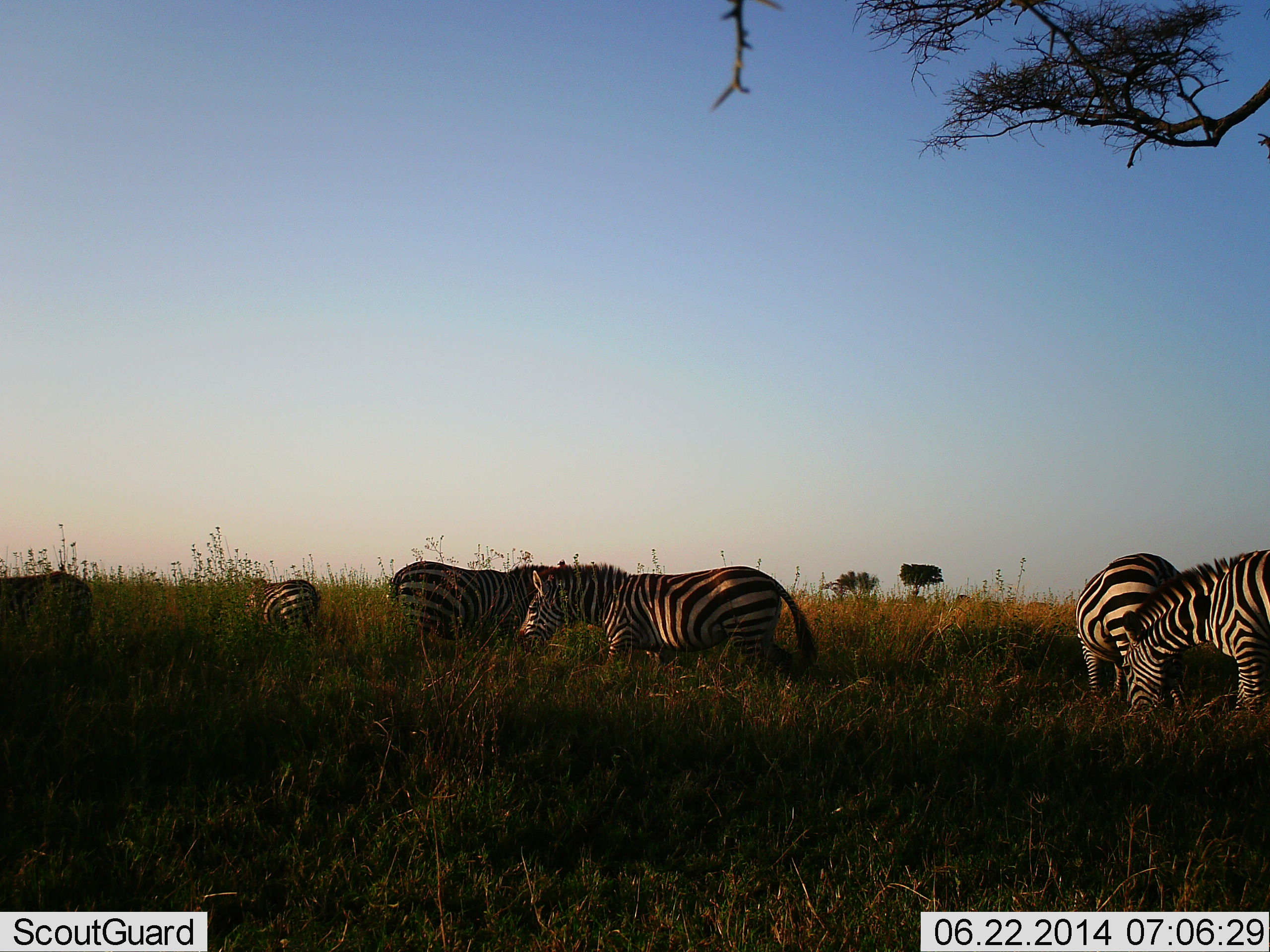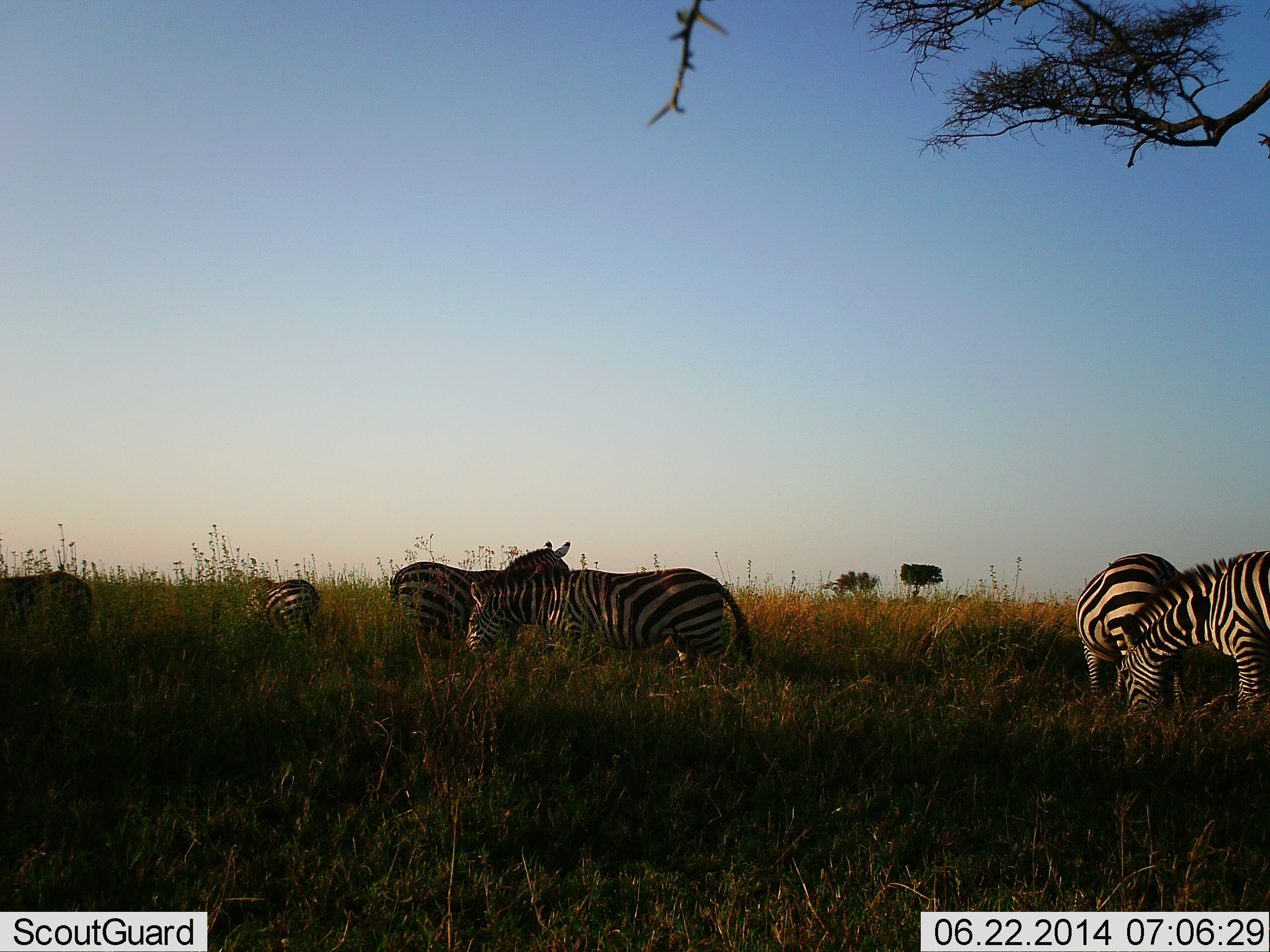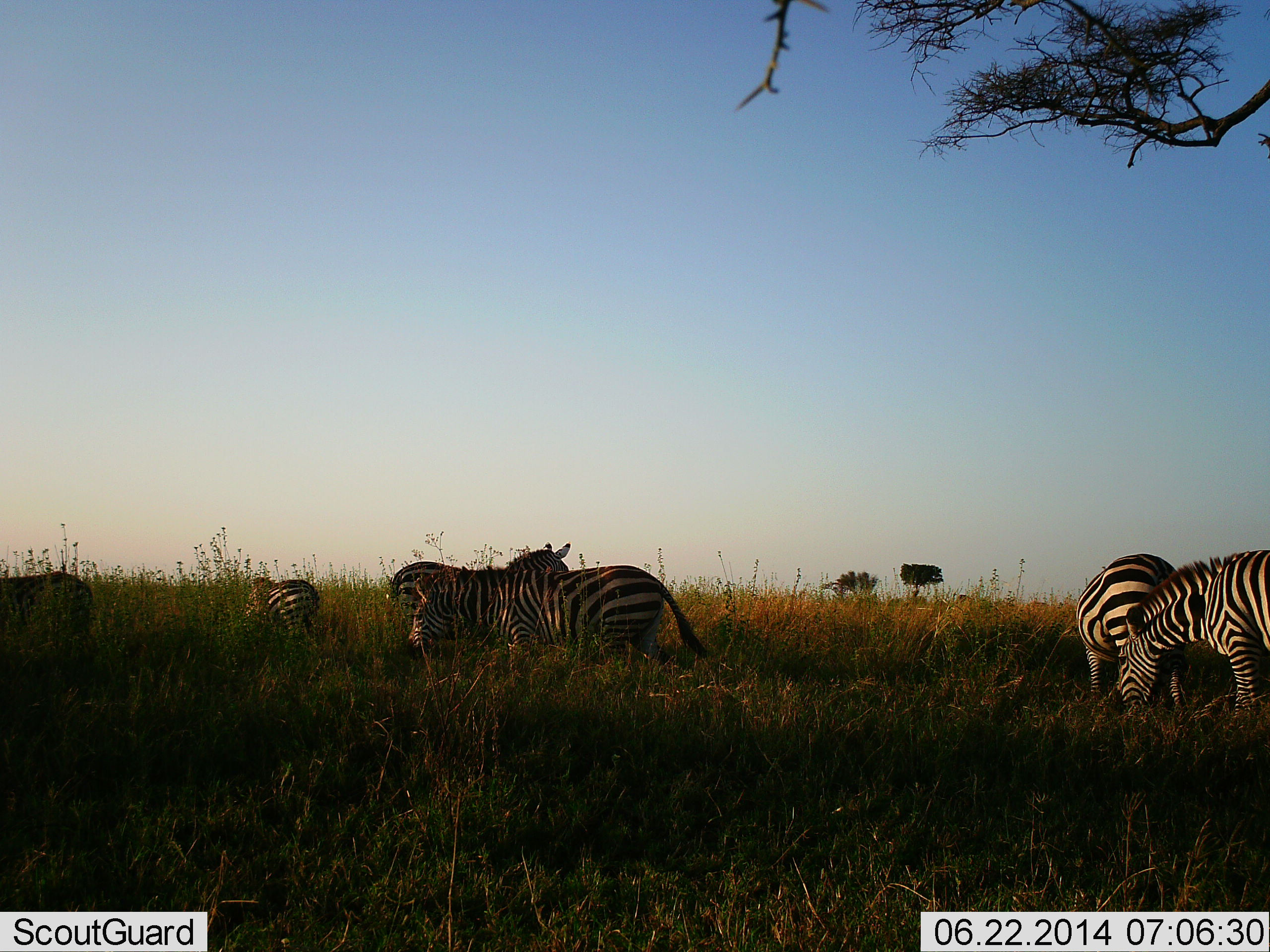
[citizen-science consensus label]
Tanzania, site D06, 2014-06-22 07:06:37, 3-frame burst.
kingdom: Animalia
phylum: Chordata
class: Mammalia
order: Perissodactyla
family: Equidae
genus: Equus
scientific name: Equus quagga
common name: plains zebra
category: zebra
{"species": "zebra (plains zebra) (Equus quagga)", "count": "6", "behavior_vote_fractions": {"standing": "50%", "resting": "10%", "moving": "50%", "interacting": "0%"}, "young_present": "0%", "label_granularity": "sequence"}